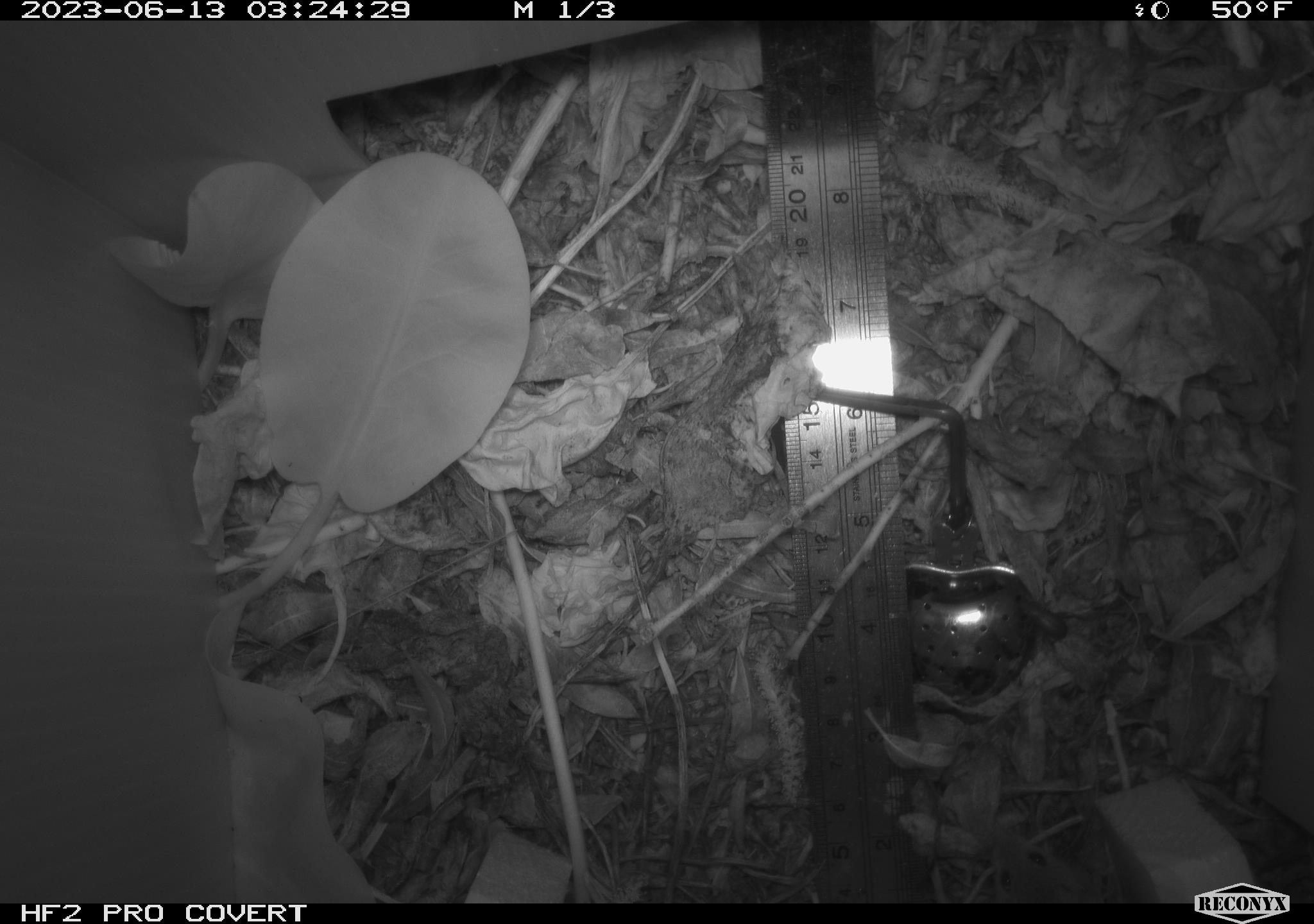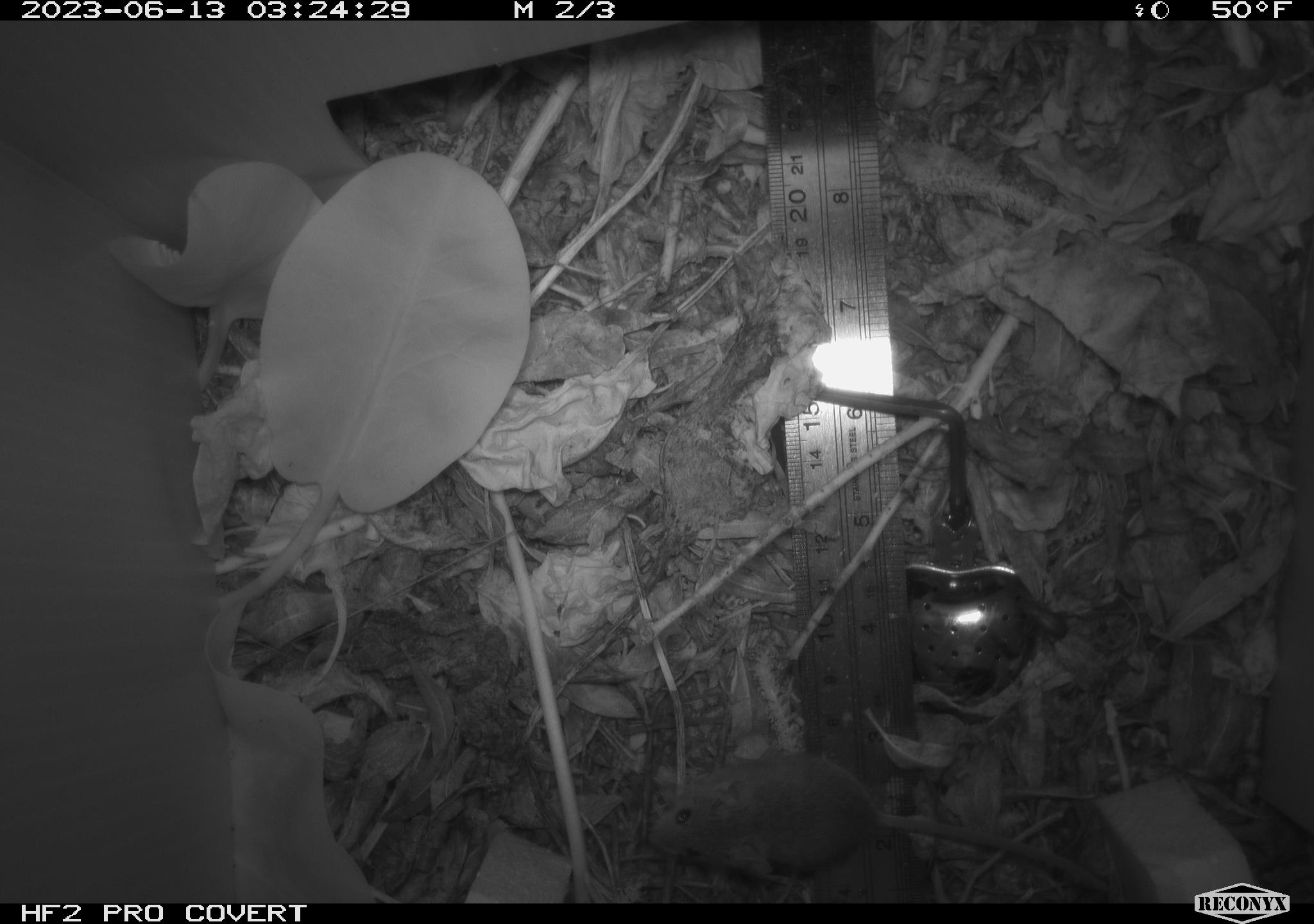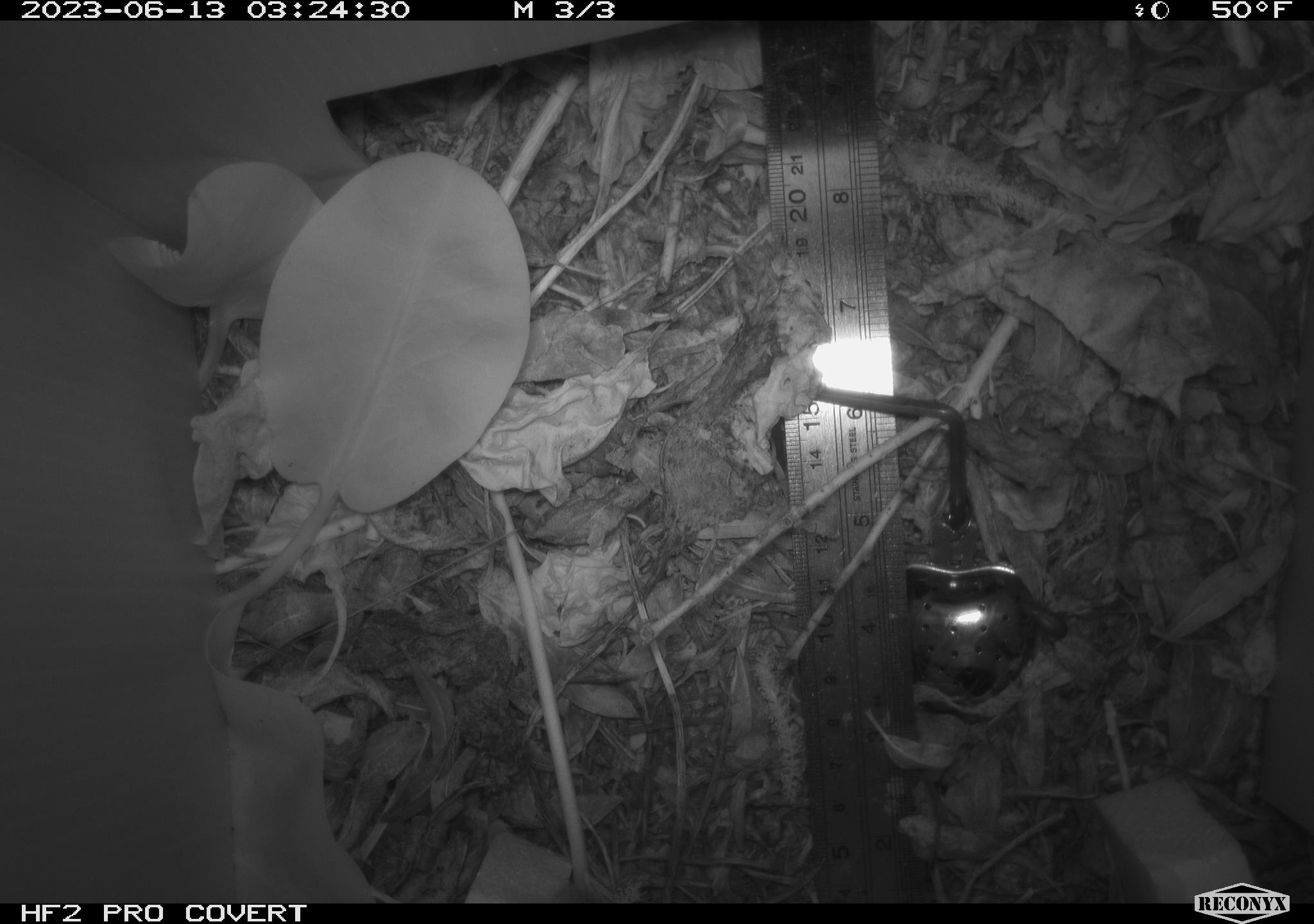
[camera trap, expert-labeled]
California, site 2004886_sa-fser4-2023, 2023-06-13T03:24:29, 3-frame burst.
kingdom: Animalia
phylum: Chordata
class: Mammalia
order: Rodentia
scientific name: Rodentia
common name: mouse species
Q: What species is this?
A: Mouse species (Rodentia).